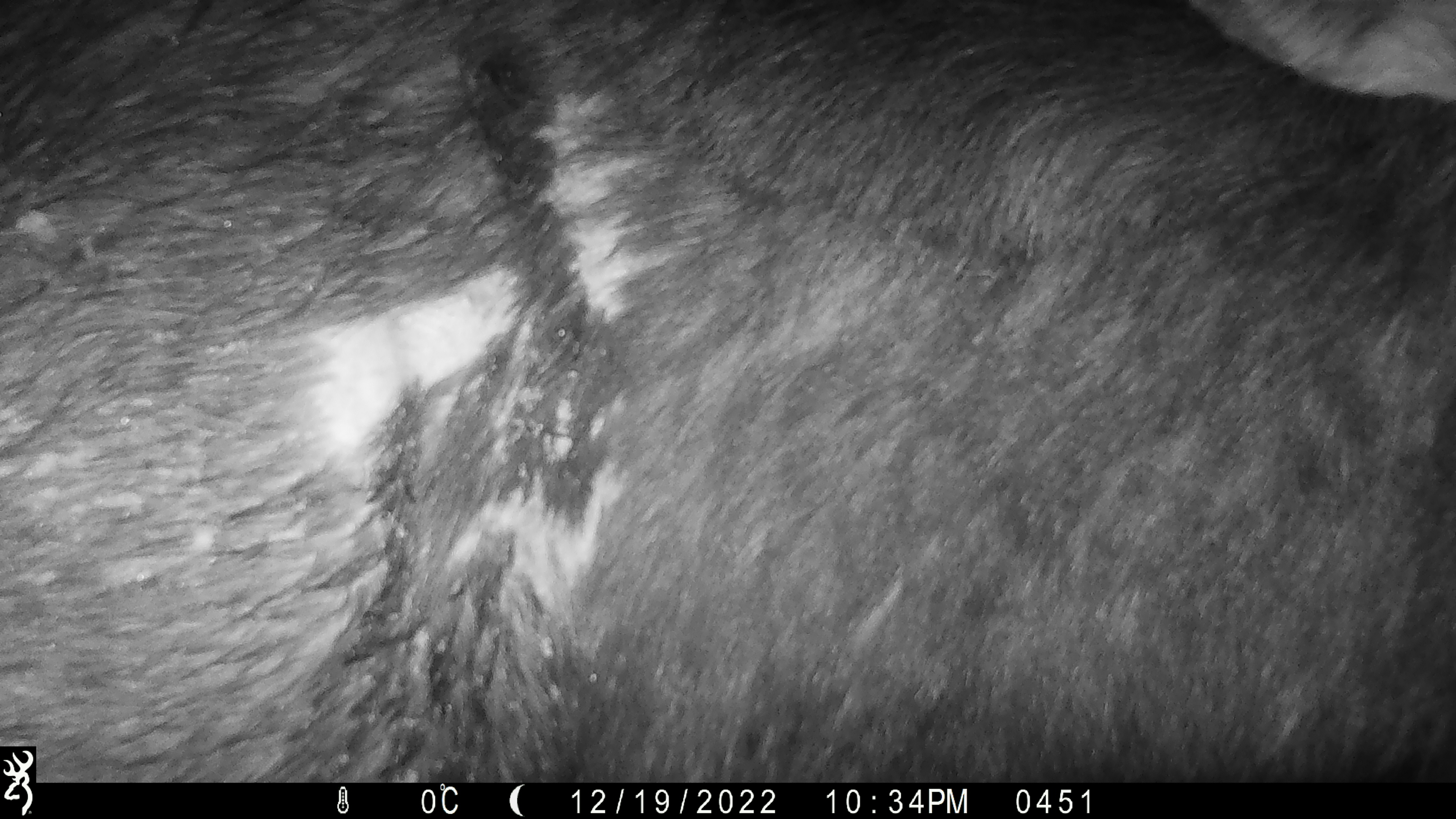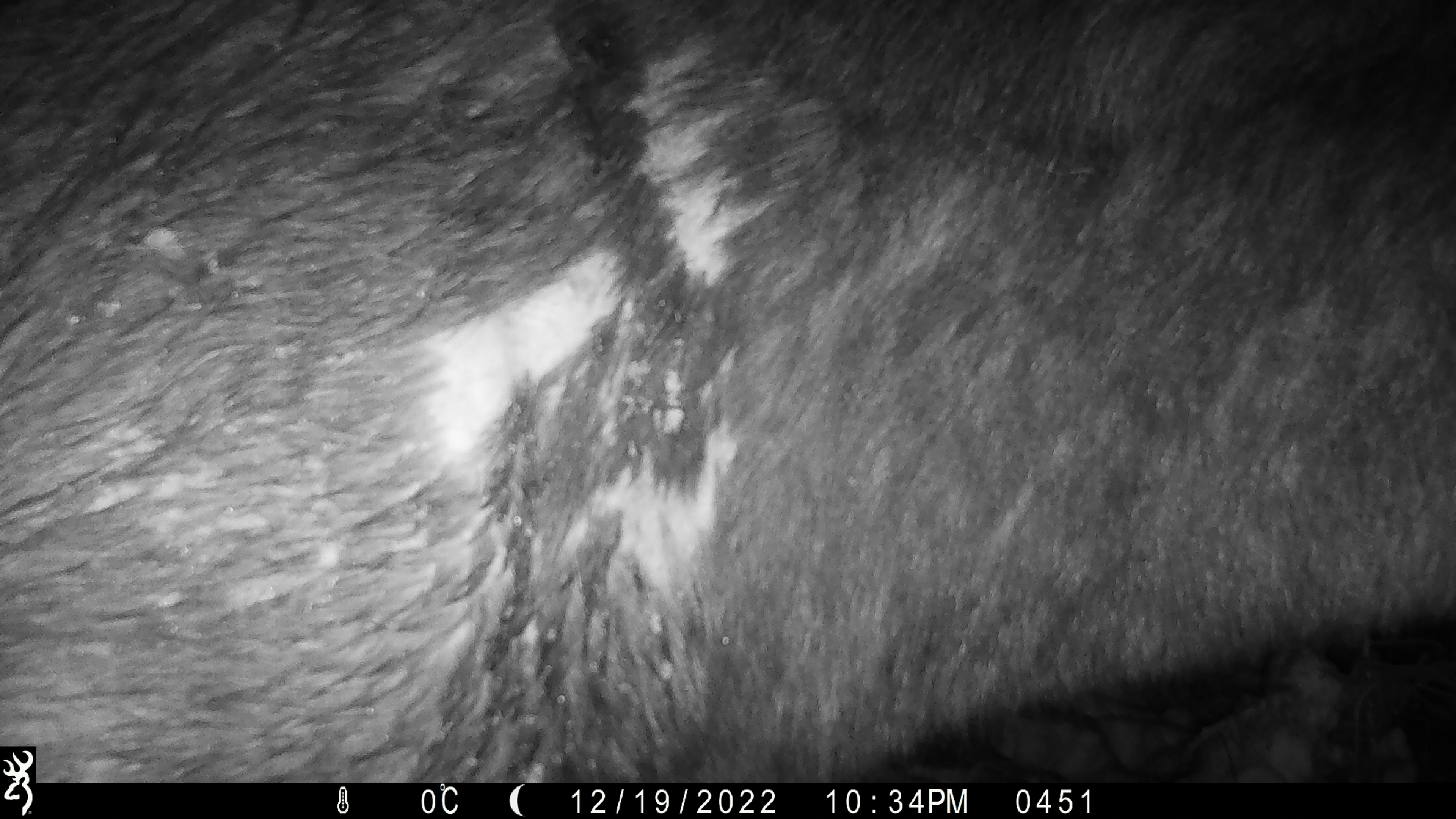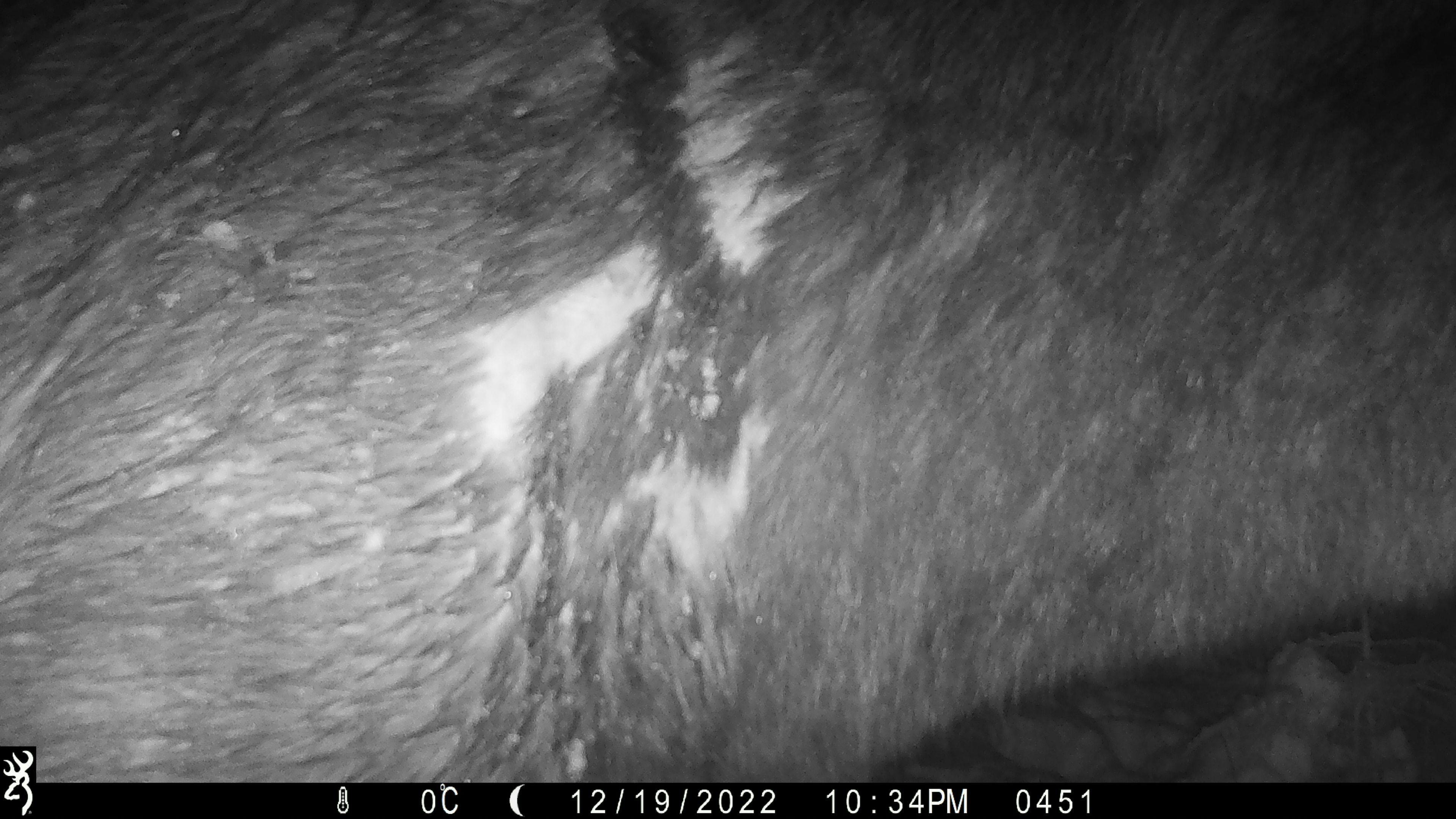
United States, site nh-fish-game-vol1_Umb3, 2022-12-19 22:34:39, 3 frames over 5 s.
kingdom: Animalia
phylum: Chordata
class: Mammalia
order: Artiodactyla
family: Cervidae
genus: Alces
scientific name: Alces alces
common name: moose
Moose (Alces alces).